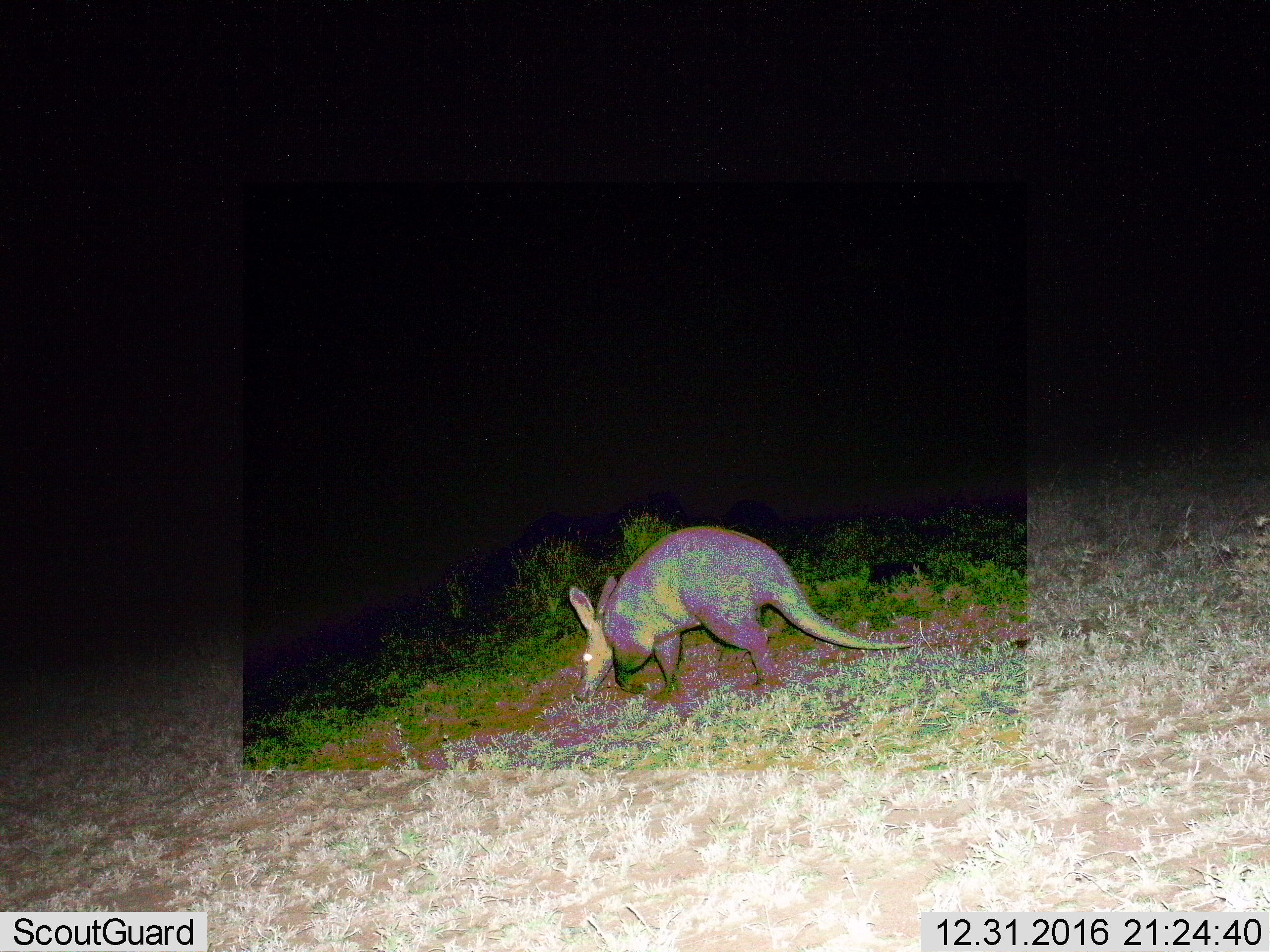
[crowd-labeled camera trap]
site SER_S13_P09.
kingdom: Animalia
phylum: Chordata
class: Mammalia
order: Tubulidentata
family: Orycteropodidae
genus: Orycteropus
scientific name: Orycteropus afer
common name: aardvark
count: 1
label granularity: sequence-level